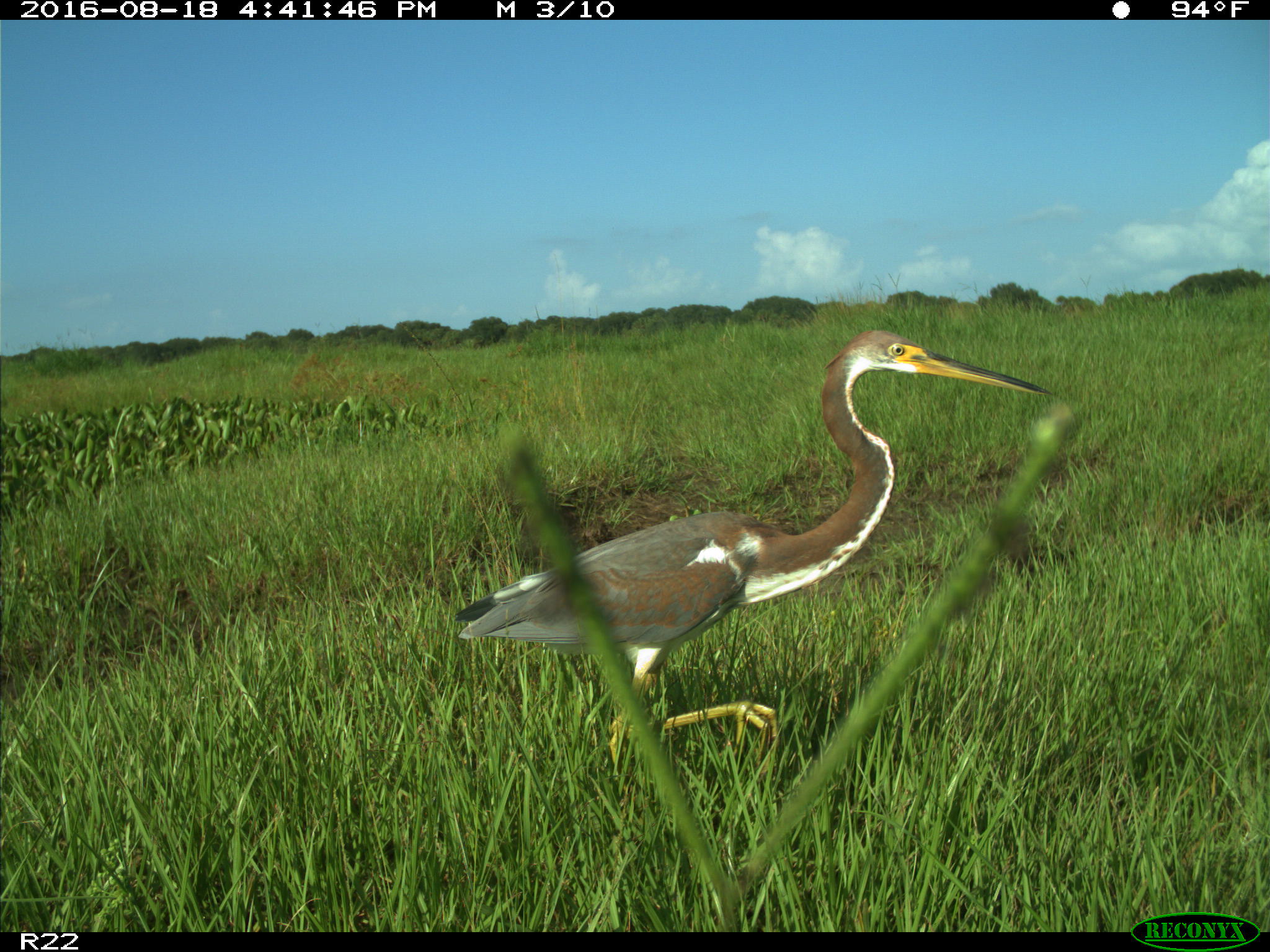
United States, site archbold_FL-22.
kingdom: Animalia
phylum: Chordata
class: Aves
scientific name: Aves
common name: birds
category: unidentified bird